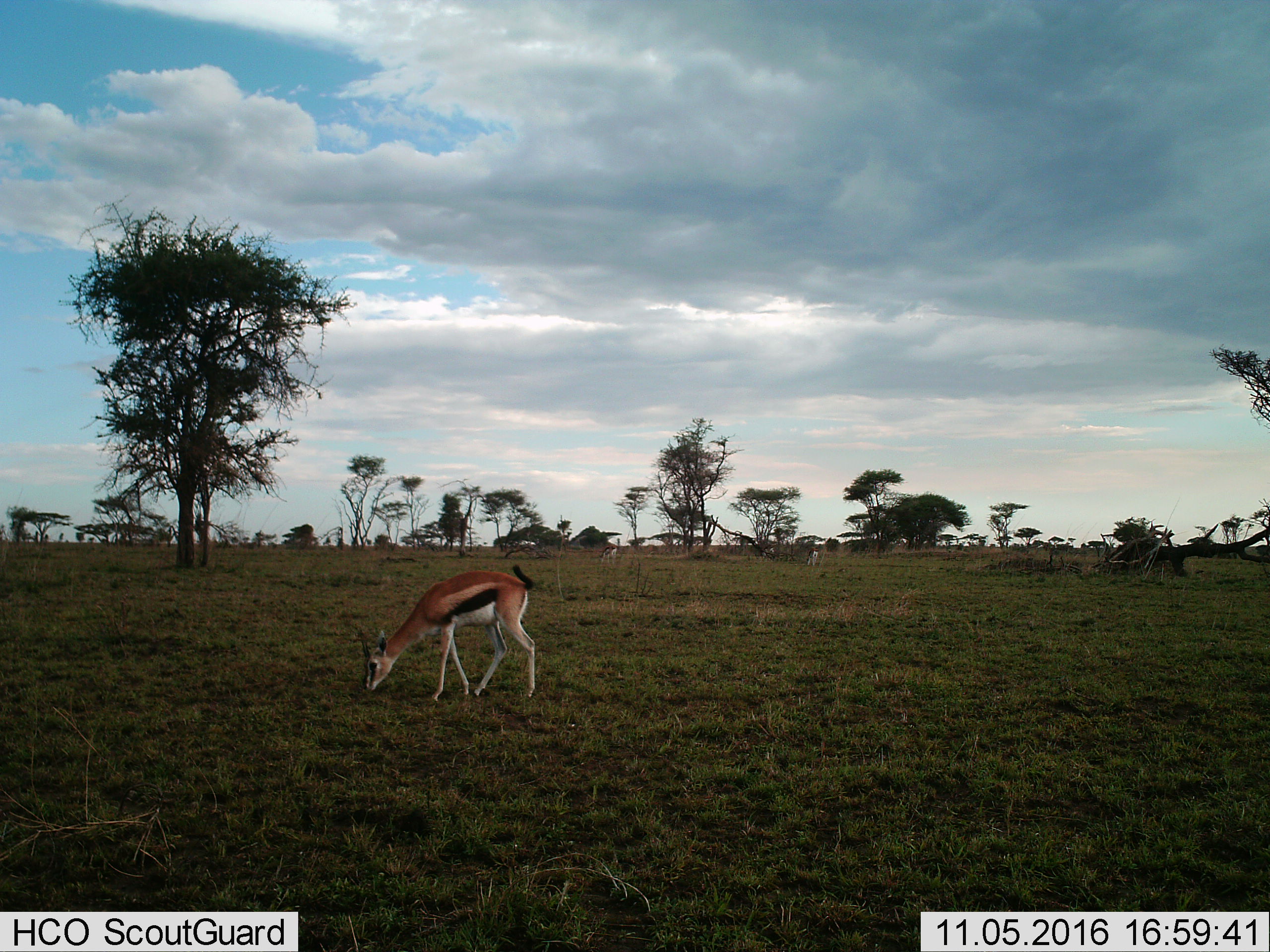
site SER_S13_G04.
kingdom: Animalia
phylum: Chordata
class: Mammalia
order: Artiodactyla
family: Bovidae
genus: Eudorcas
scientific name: Eudorcas thomsonii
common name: thomson's gazelle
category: gazellethomsons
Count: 2.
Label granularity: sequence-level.